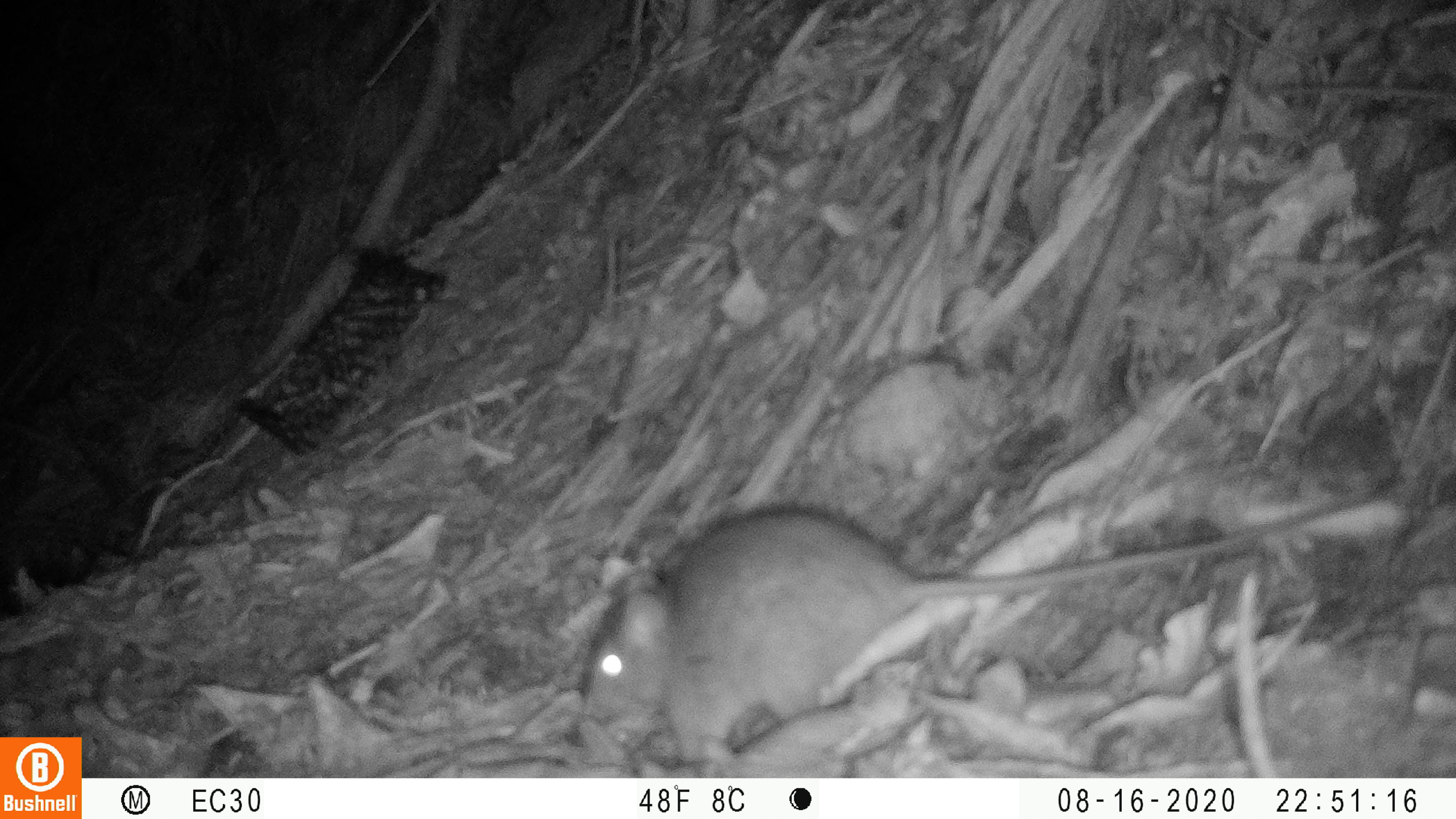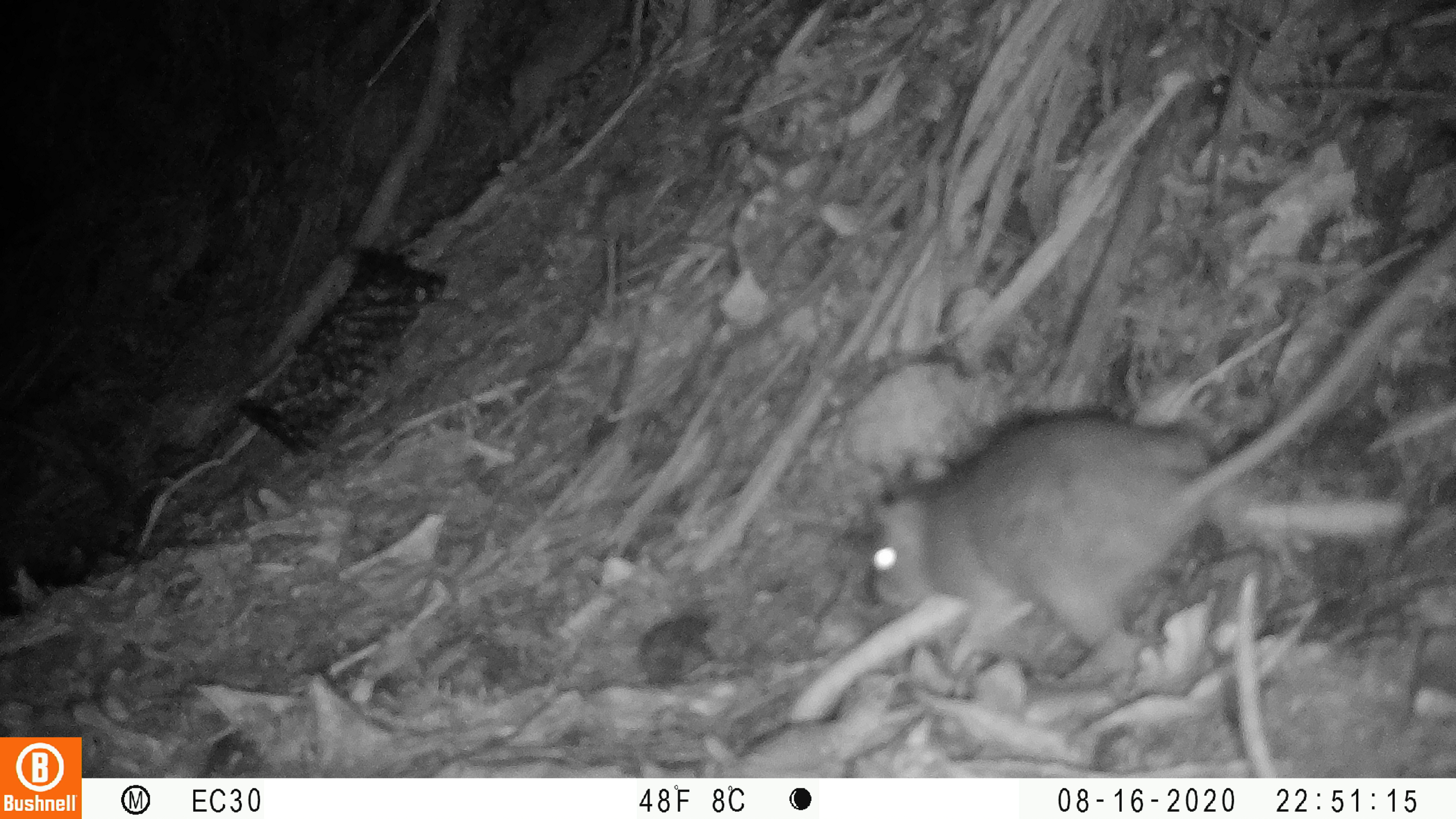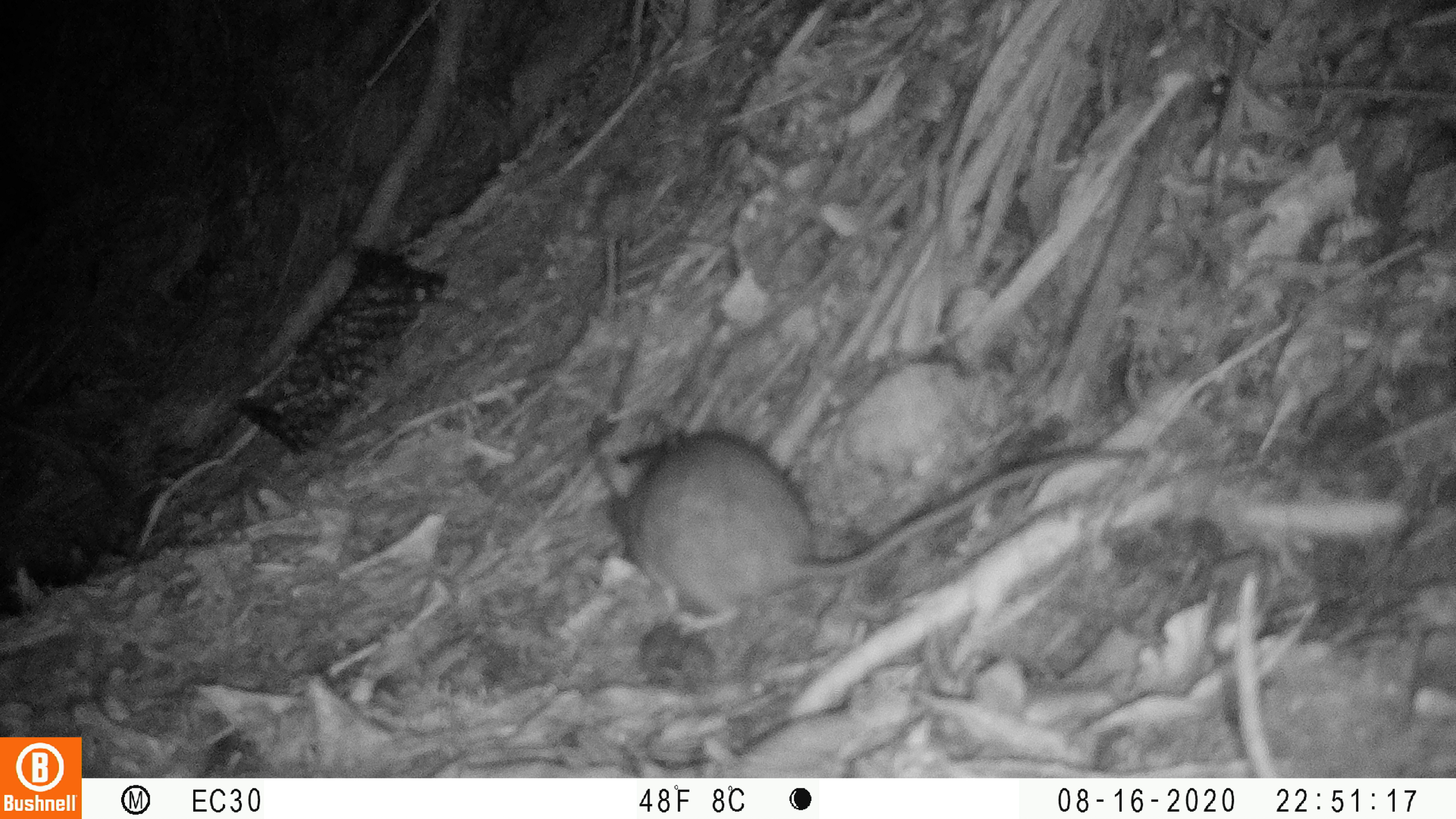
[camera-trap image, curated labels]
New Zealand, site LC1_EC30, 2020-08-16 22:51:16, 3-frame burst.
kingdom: Animalia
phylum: Chordata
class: Mammalia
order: Rodentia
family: Muridae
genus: Rattus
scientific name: Rattus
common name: rat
Rat (Rattus).